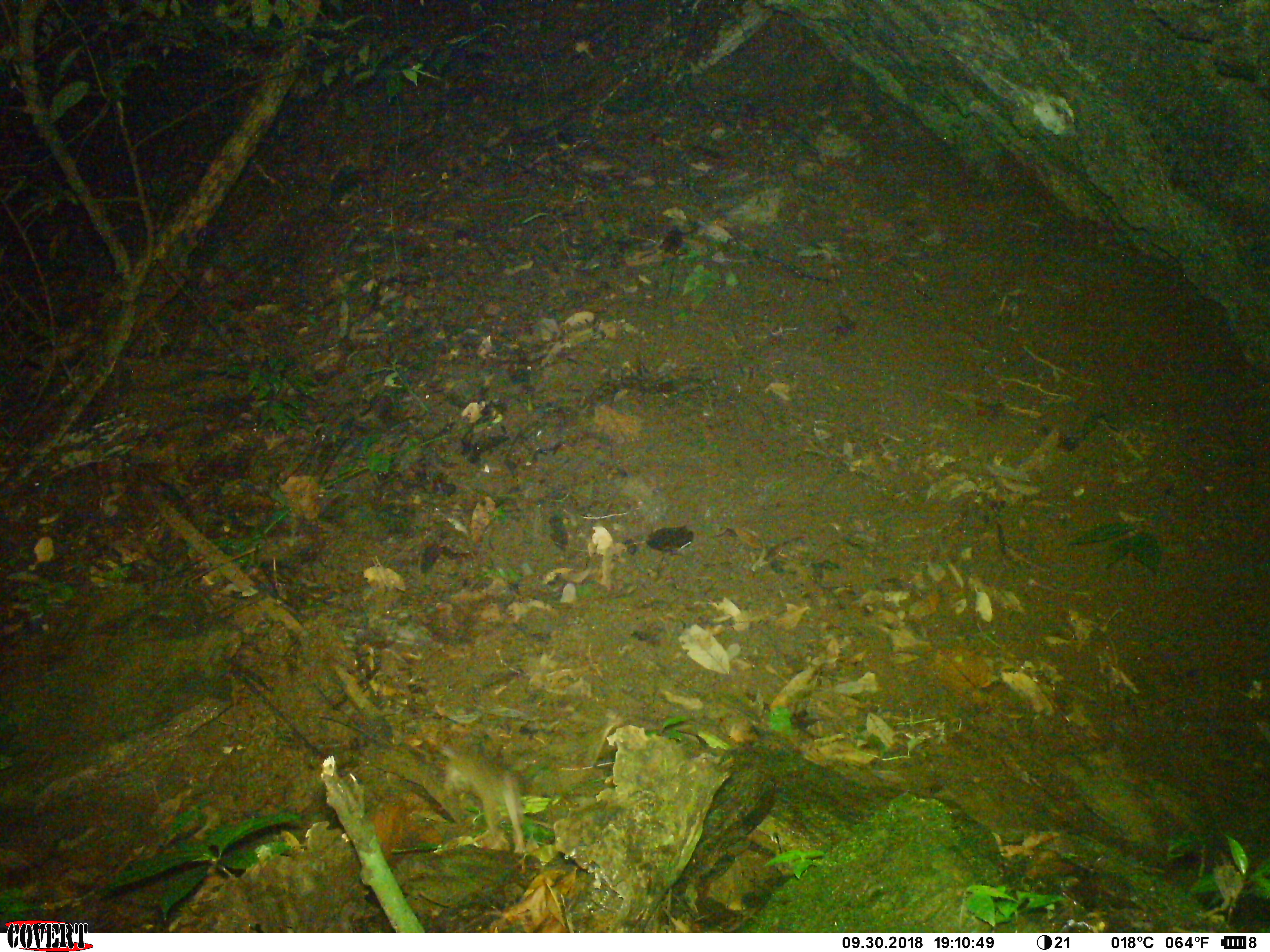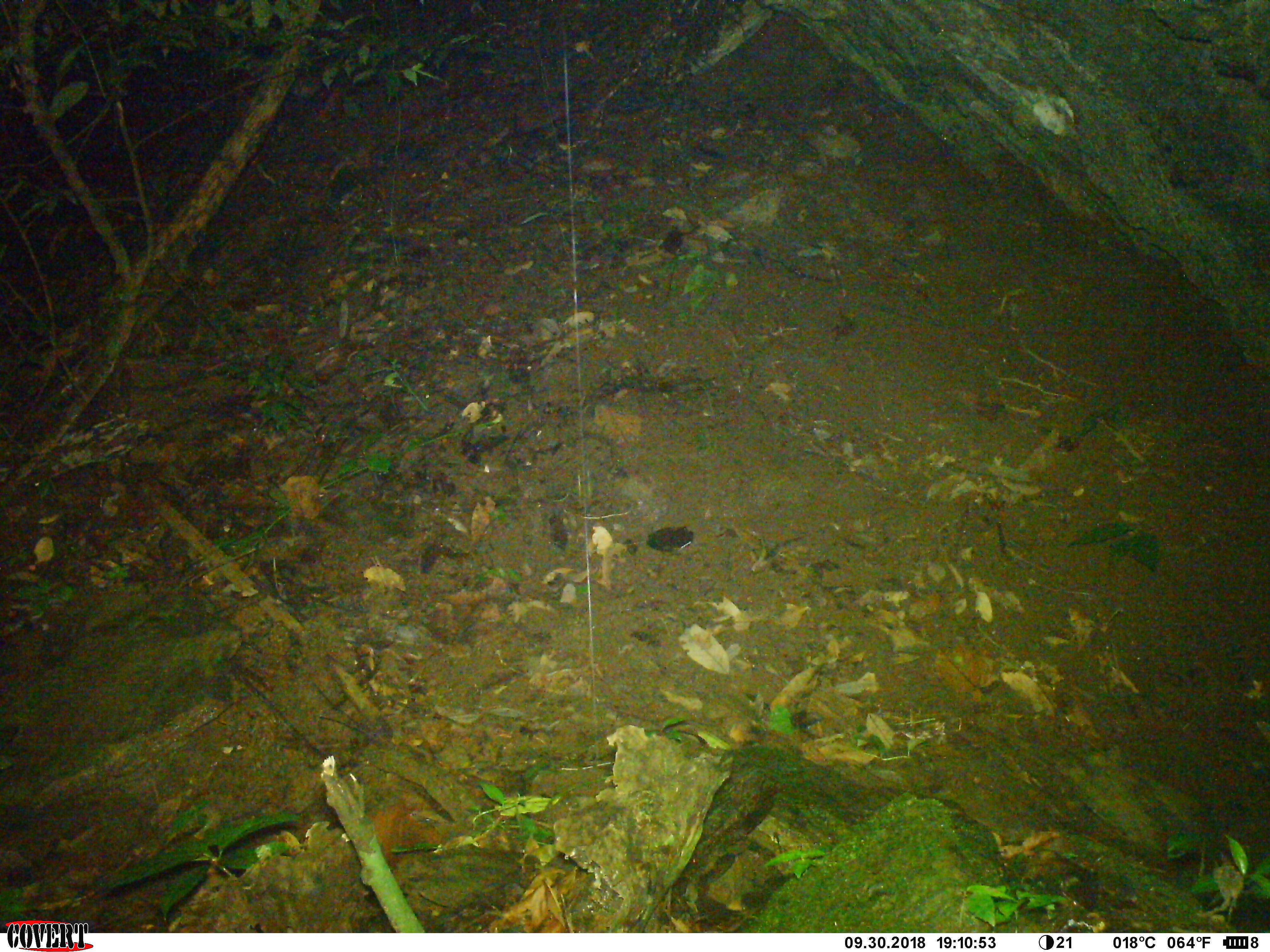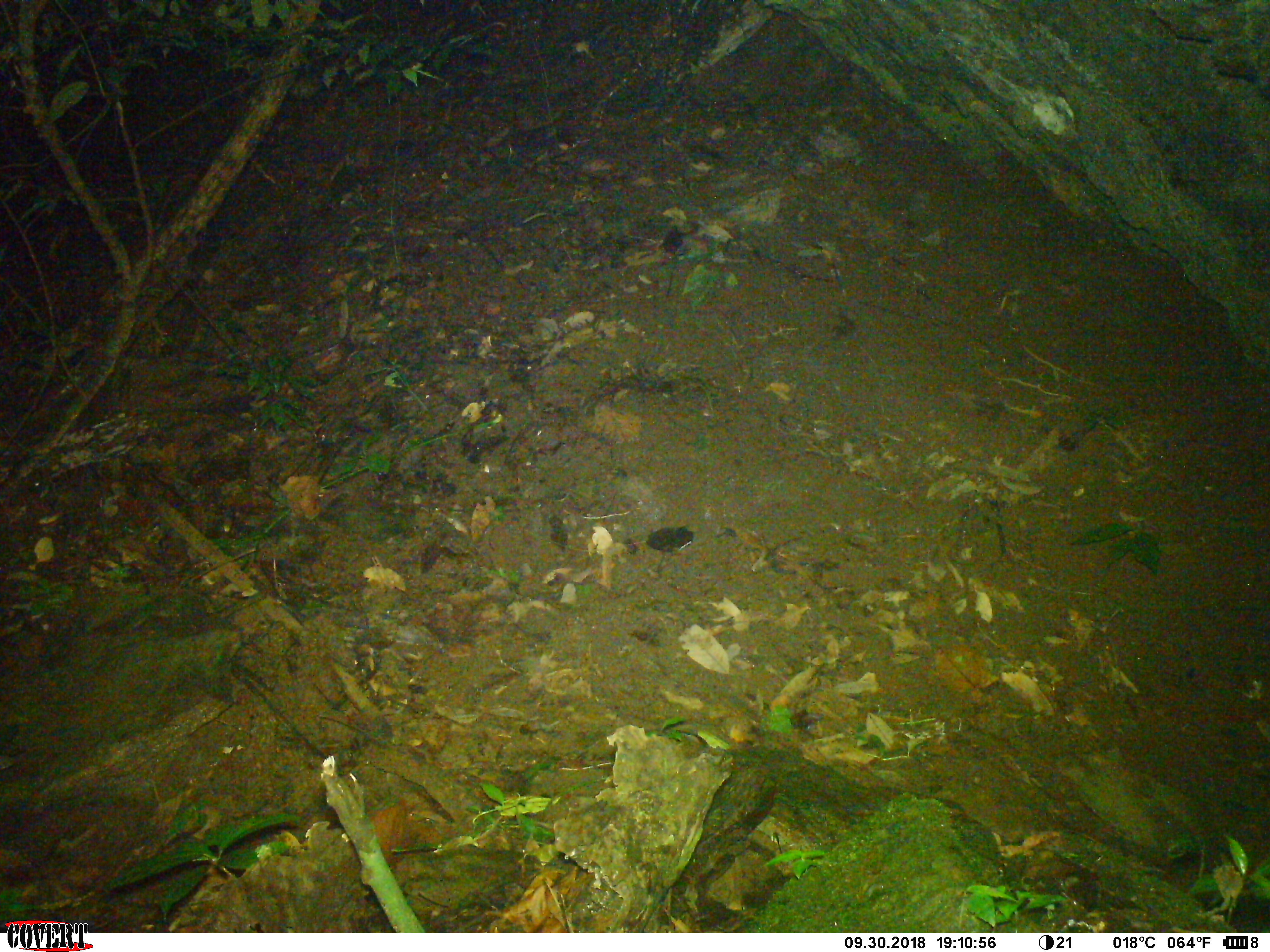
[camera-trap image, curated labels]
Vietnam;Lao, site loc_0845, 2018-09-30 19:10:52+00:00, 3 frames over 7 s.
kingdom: Animalia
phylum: Chordata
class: Mammalia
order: Rodentia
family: Muridae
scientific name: Muridae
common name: old-world mice and rats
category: unidentified murid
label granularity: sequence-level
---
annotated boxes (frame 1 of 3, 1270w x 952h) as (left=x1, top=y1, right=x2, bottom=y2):
unidentified murid: (left=426, top=734, right=527, bottom=854)